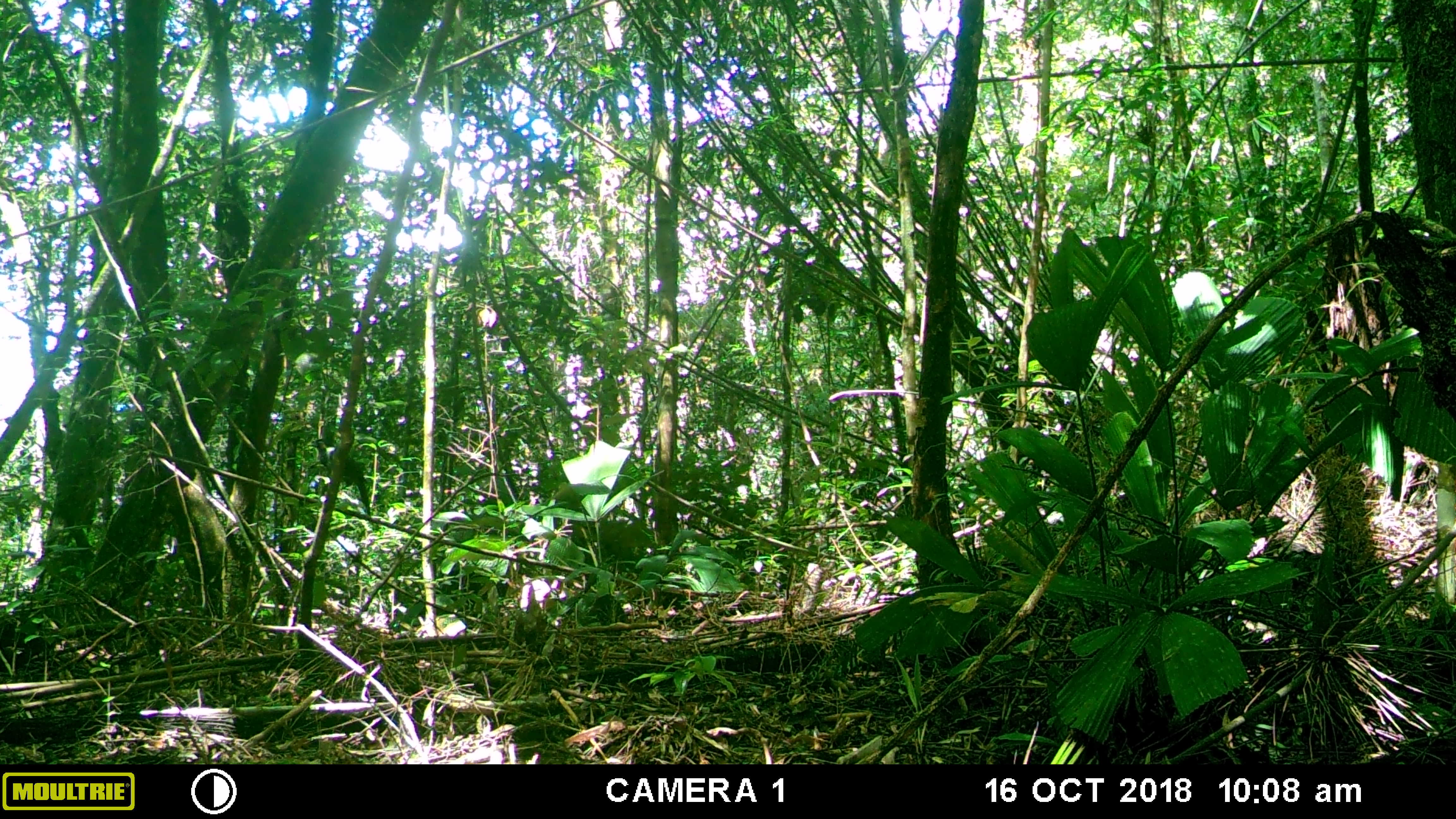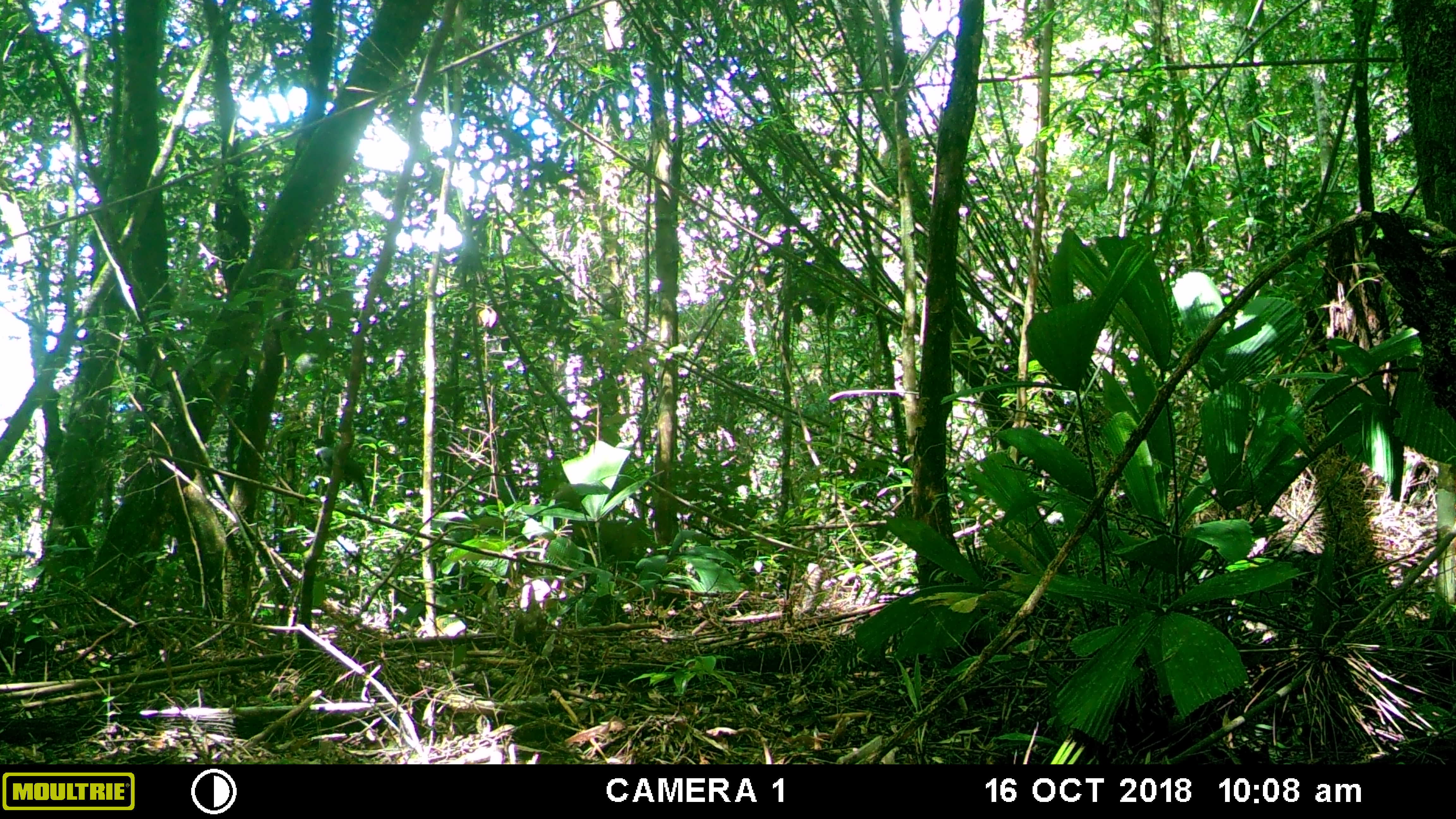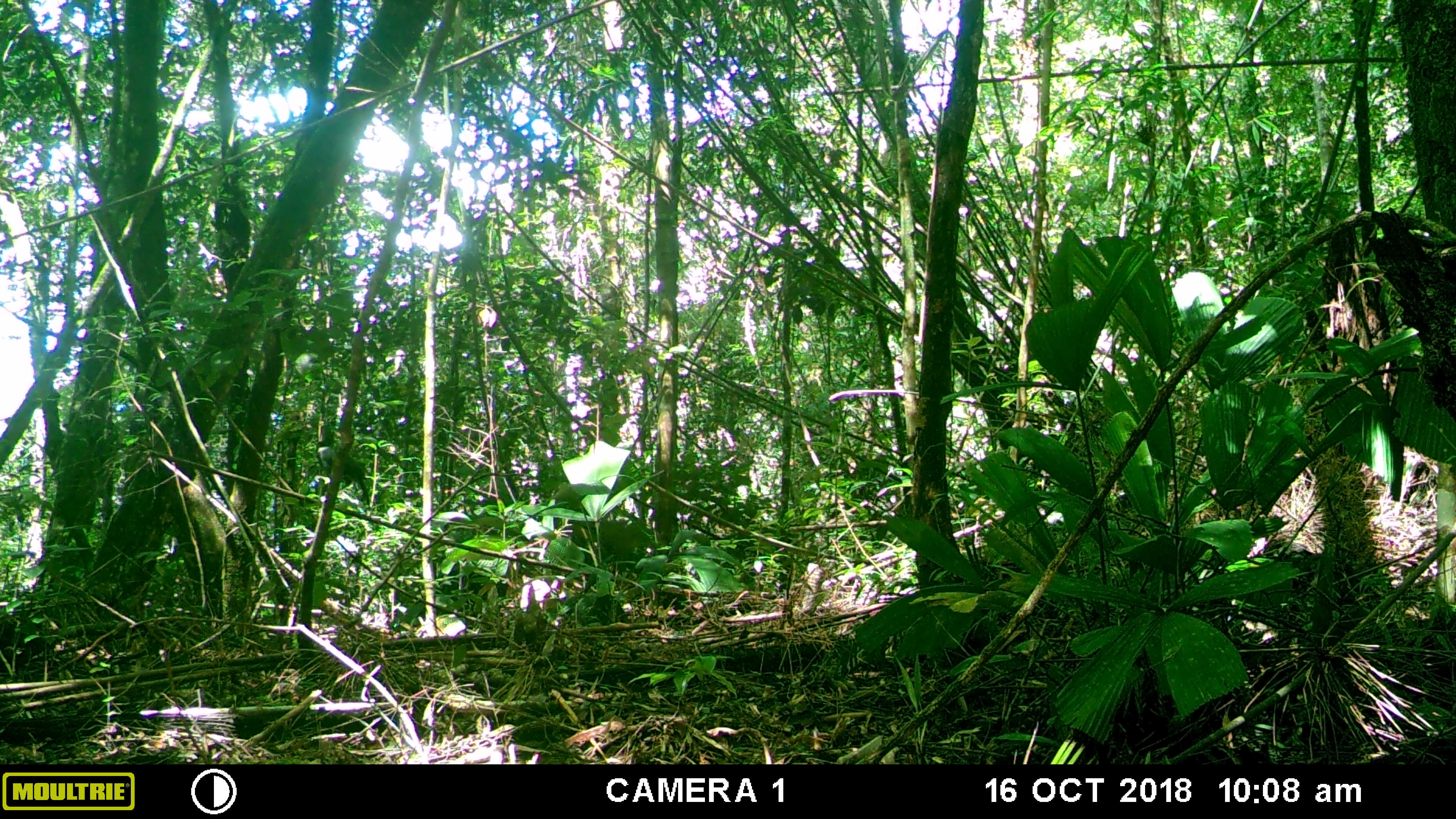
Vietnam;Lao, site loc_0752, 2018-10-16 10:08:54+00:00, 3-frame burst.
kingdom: Animalia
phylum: Chordata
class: Aves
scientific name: Aves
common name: bird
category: unidentified bird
Unidentified bird (bird) (Aves). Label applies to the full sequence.